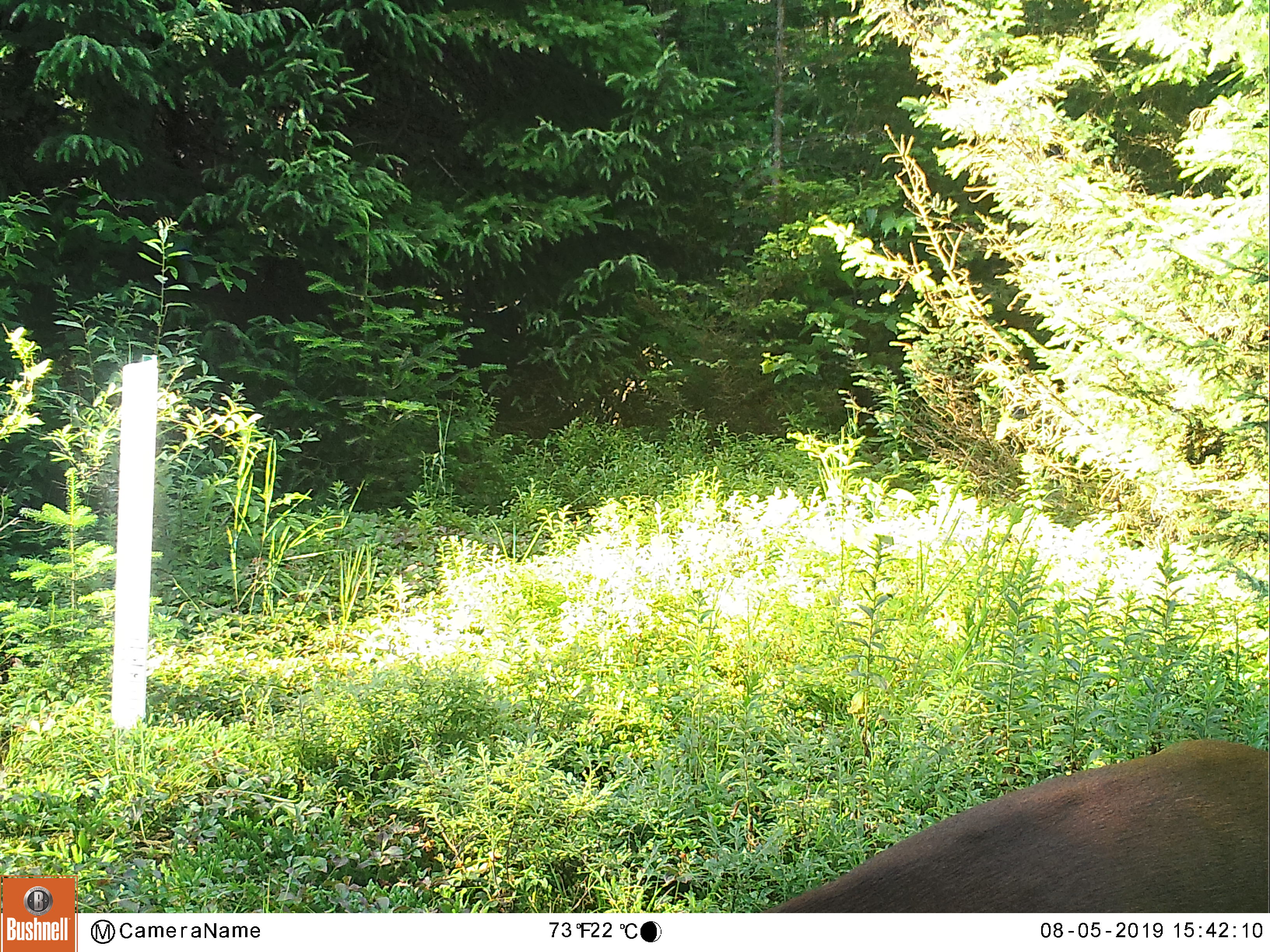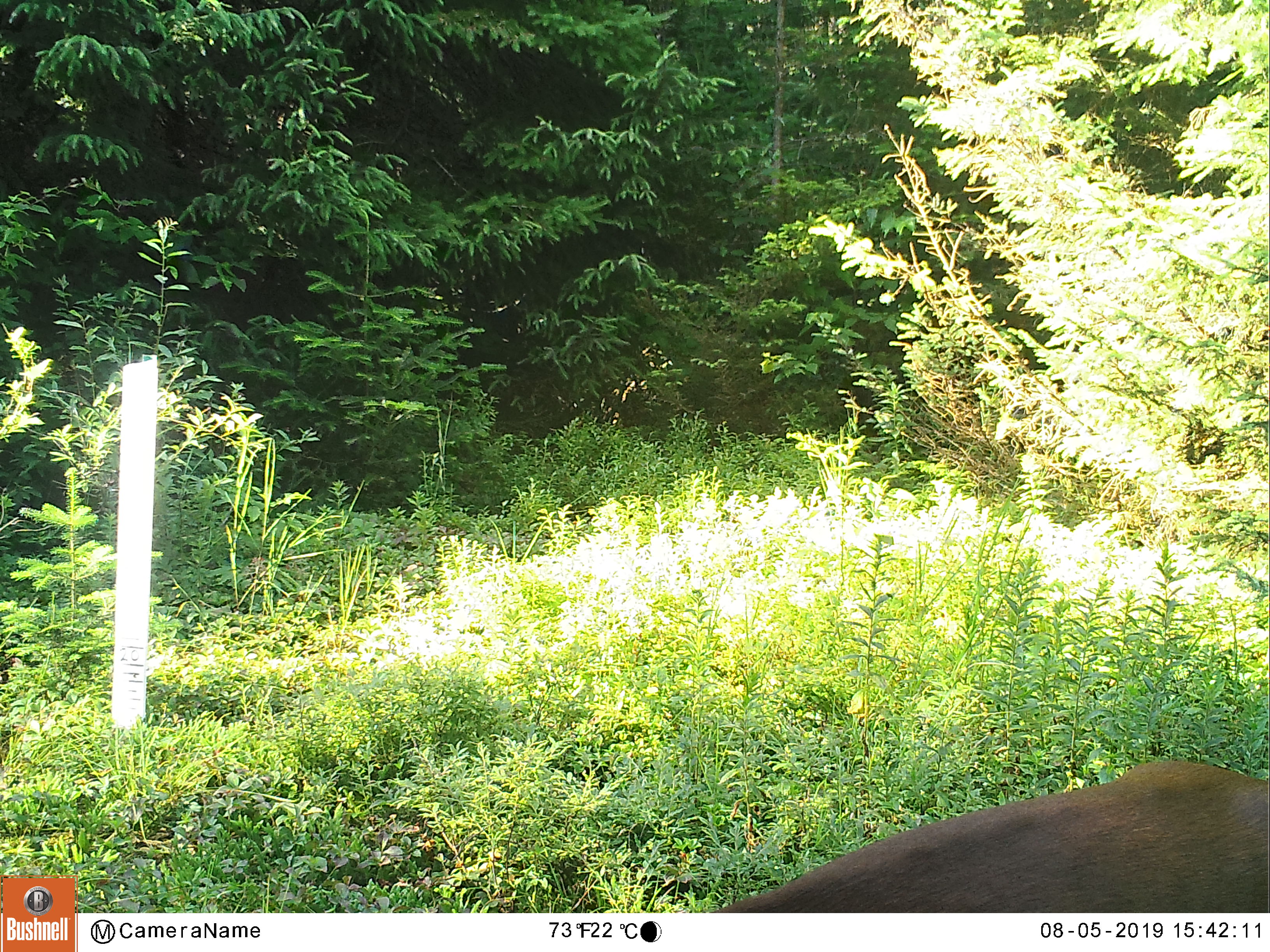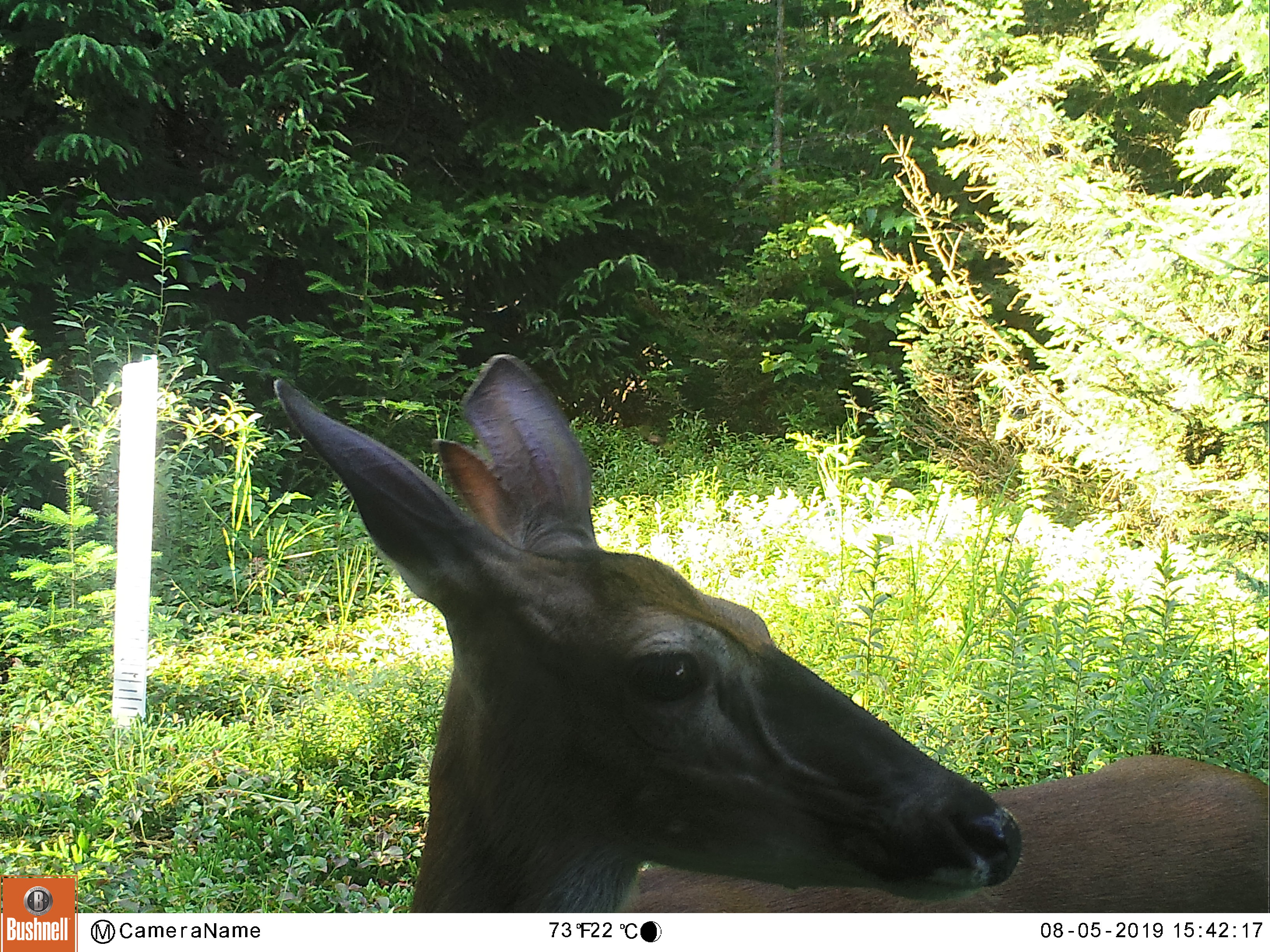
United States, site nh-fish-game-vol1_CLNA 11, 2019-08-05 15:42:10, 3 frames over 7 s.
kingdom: Animalia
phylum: Chordata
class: Mammalia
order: Artiodactyla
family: Cervidae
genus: Odocoileus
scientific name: Odocoileus virginianus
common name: white-tailed deer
White-tailed deer (Odocoileus virginianus).